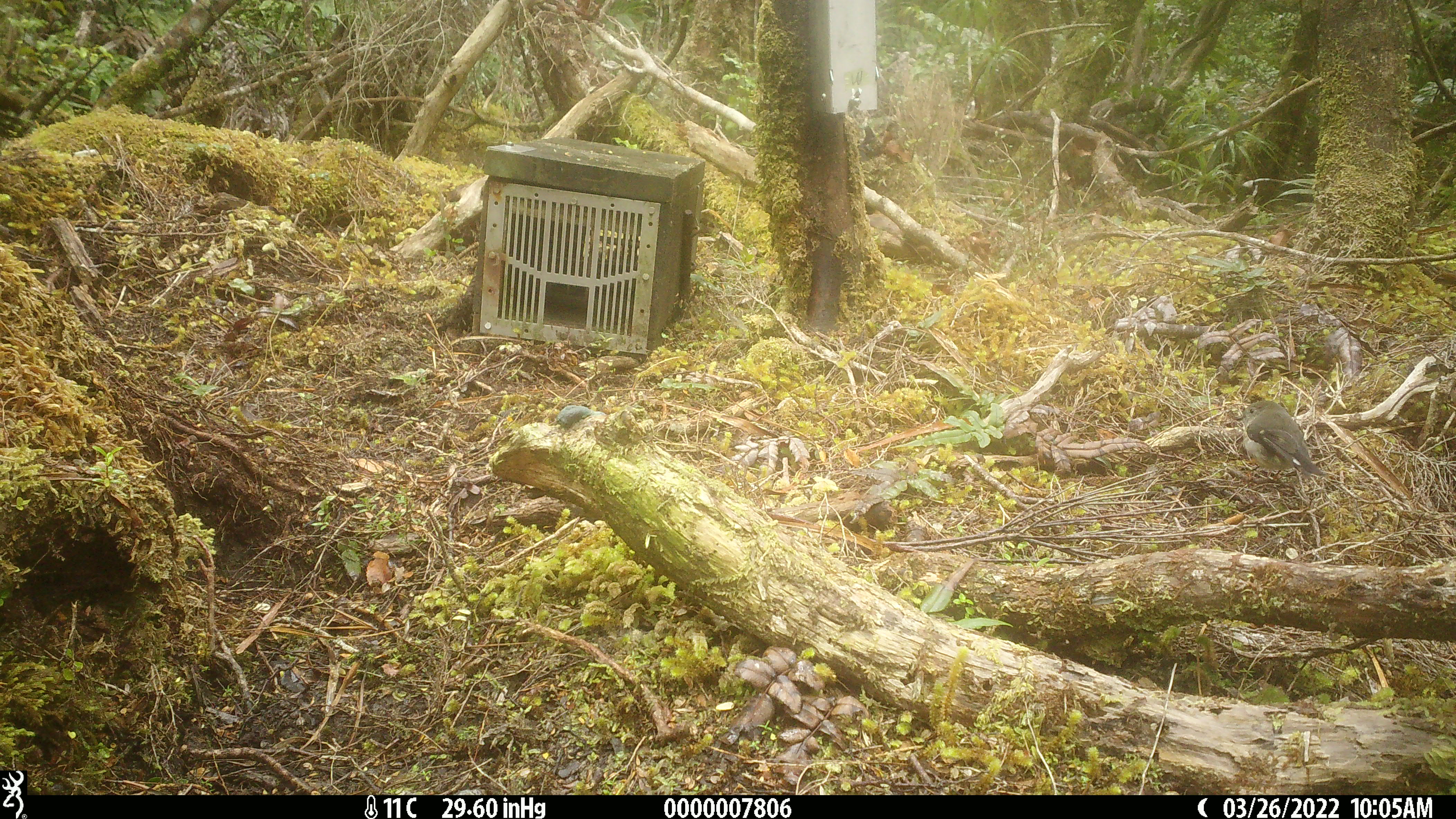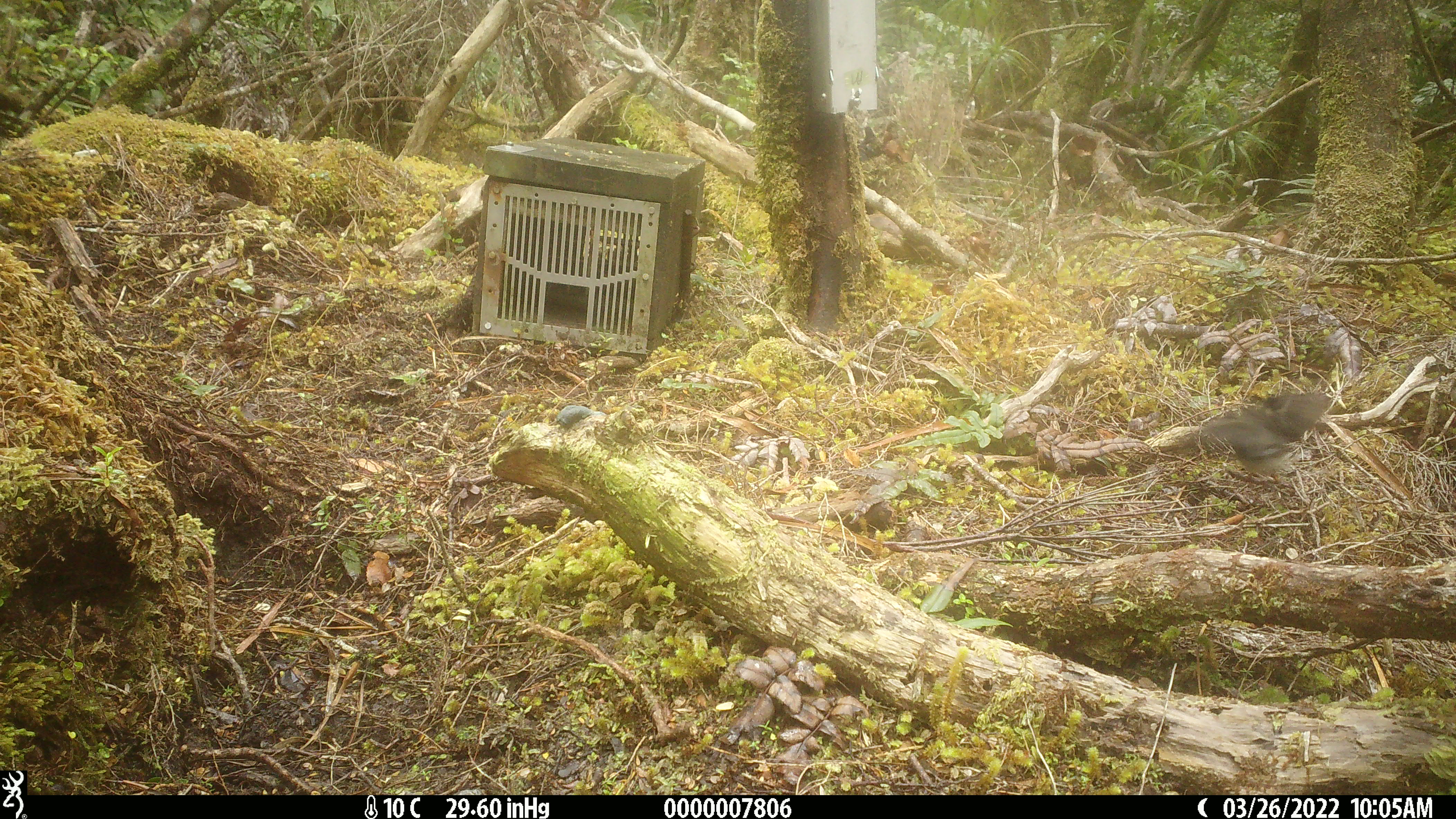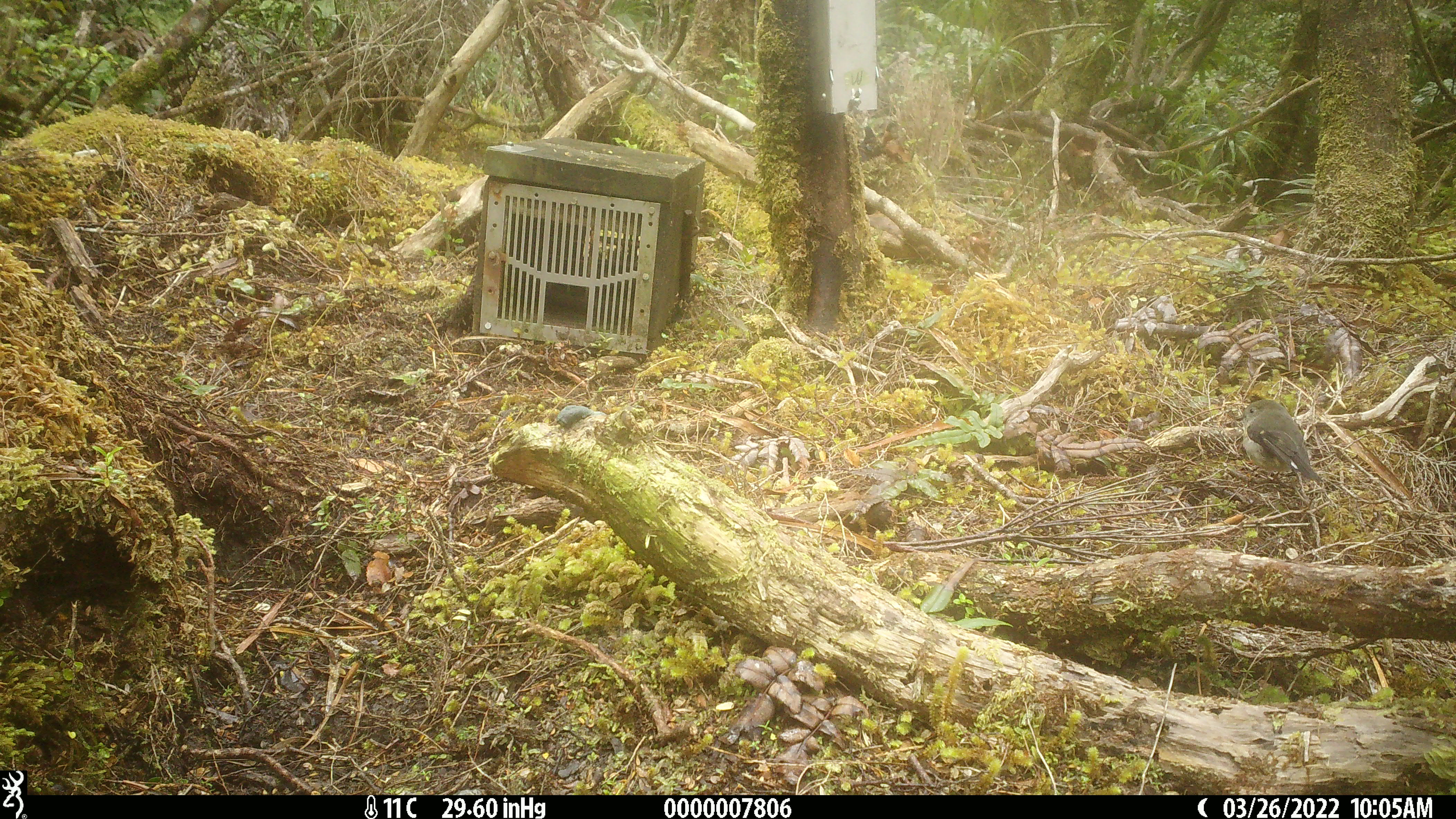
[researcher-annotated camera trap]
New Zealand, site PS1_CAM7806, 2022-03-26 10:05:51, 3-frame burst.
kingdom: Animalia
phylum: Chordata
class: Aves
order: Passeriformes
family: Petroicidae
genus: Petroica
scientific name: Petroica macrocephala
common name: tomtit